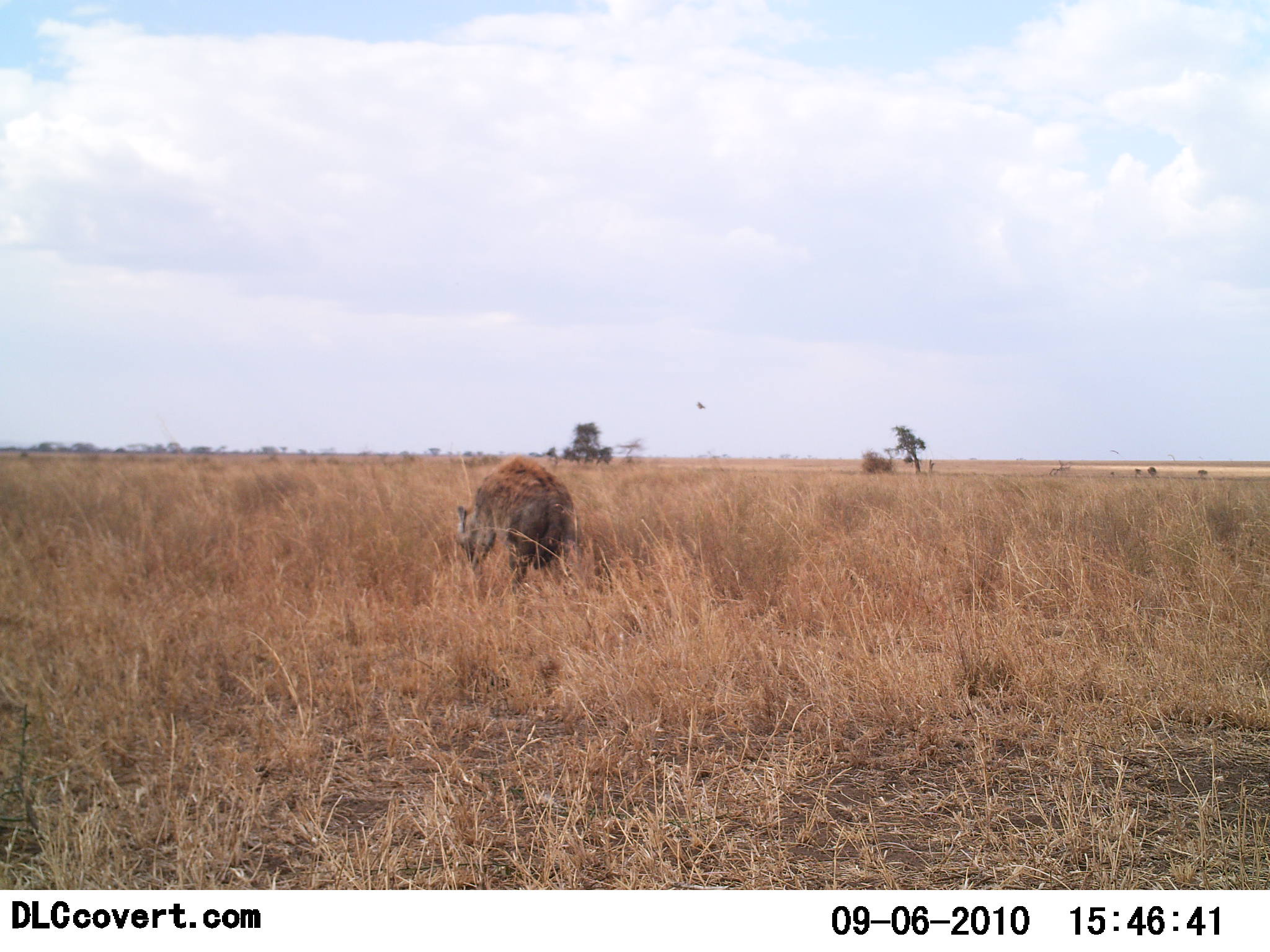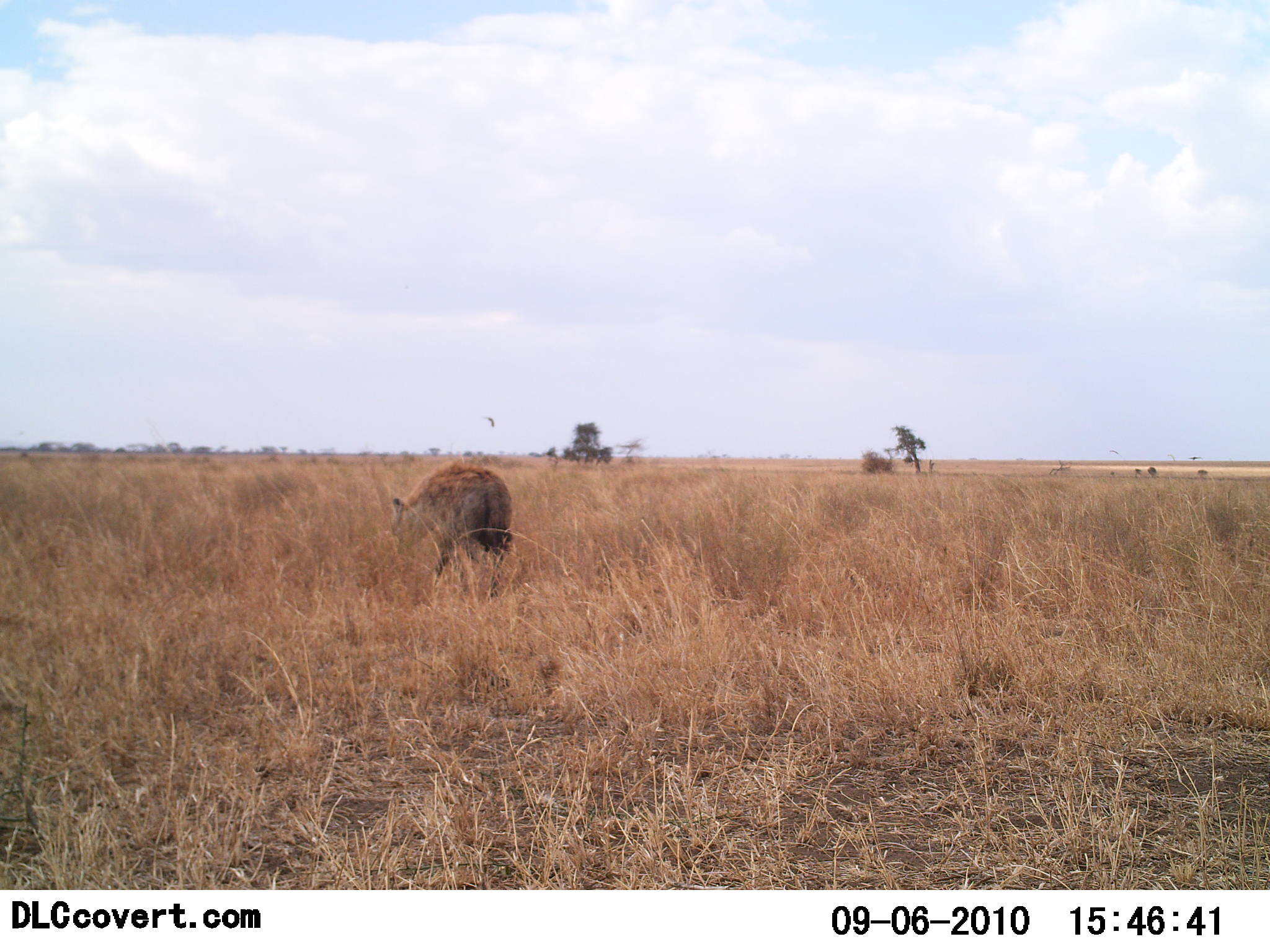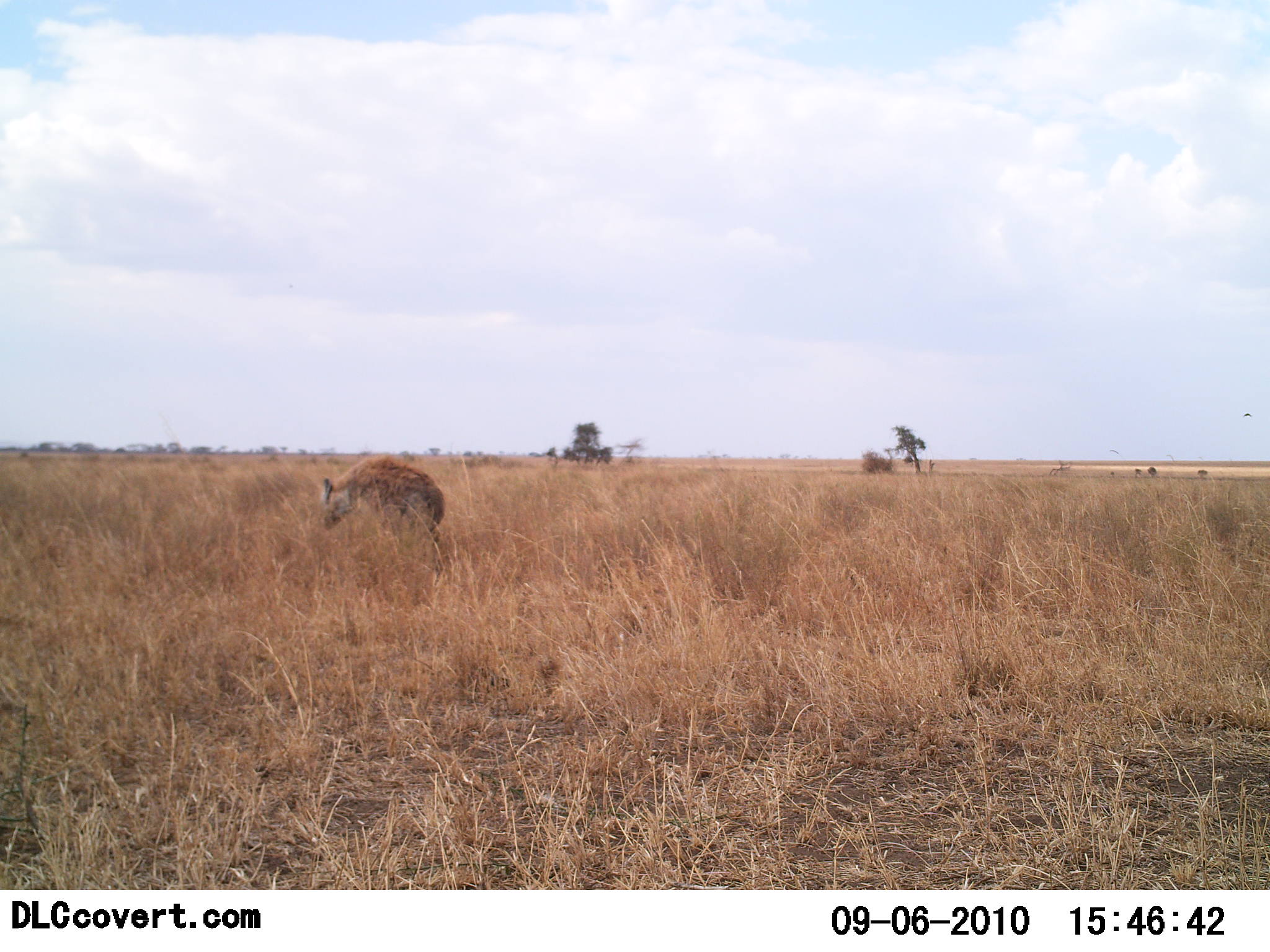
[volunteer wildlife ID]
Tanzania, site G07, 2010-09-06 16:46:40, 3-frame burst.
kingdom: Animalia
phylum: Chordata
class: Mammalia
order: Carnivora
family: Hyaenidae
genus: Crocuta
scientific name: Crocuta crocuta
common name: spotted hyena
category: hyenaspotted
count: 1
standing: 7%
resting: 0%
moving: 93%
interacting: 0%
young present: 0%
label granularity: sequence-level